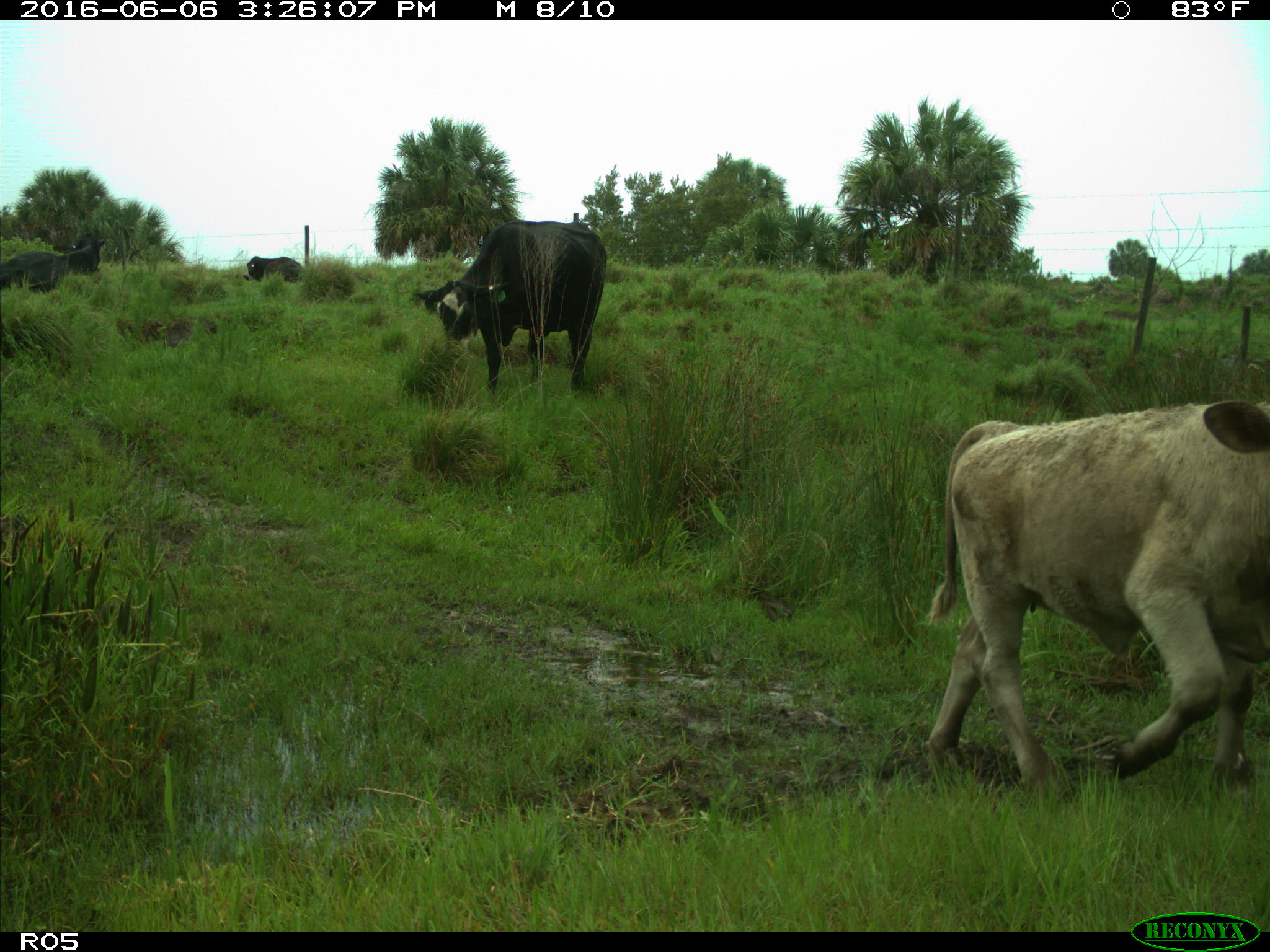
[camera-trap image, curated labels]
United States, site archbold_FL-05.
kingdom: Animalia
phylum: Chordata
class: Mammalia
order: Artiodactyla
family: Bovidae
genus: Bos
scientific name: Bos taurus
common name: domestic cow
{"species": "Bos taurus (domestic cow)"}